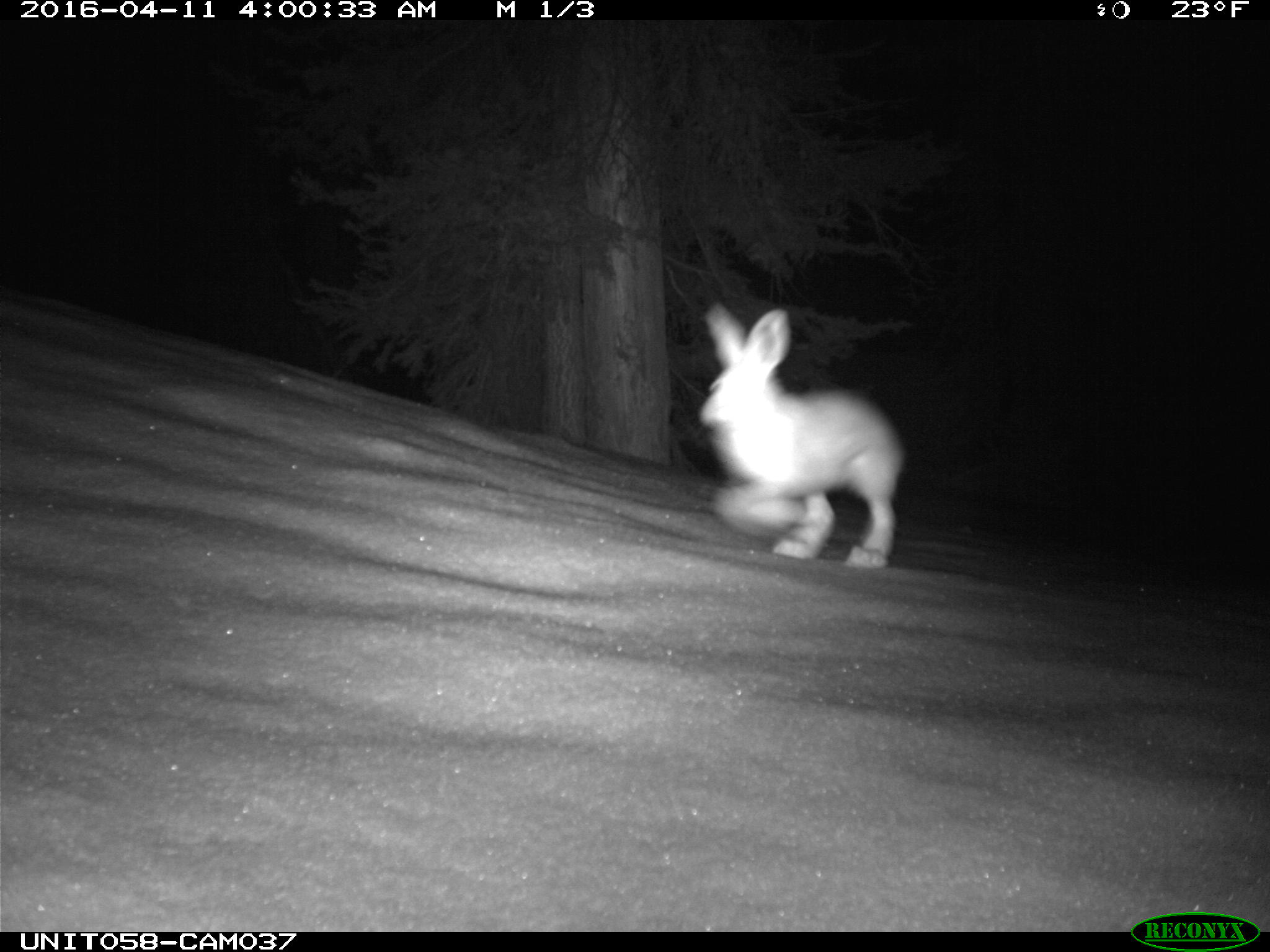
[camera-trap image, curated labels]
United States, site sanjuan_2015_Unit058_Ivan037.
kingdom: Animalia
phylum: Chordata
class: Mammalia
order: Lagomorpha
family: Leporidae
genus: Lepus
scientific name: Lepus americanus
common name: snowshoe hare